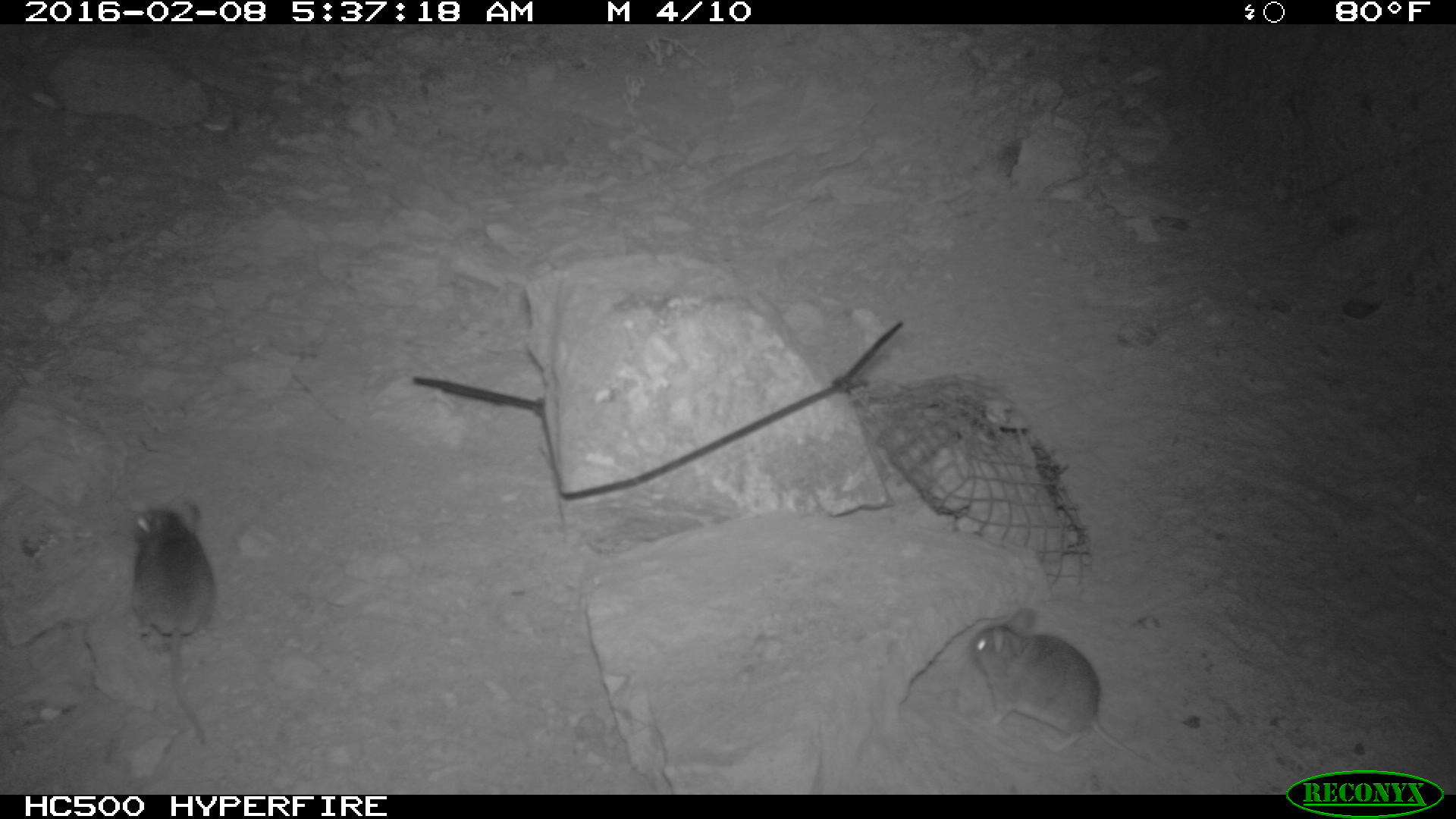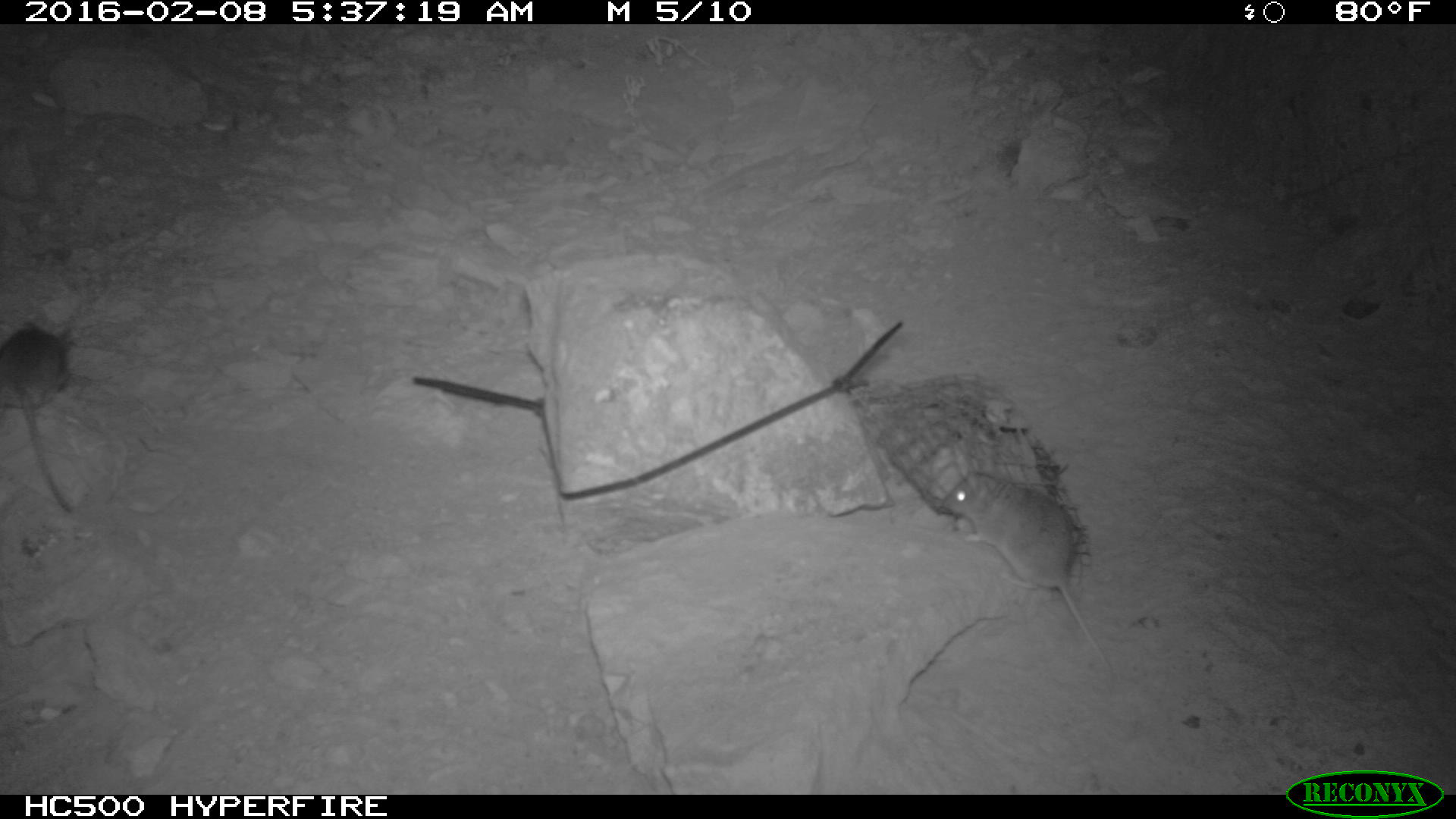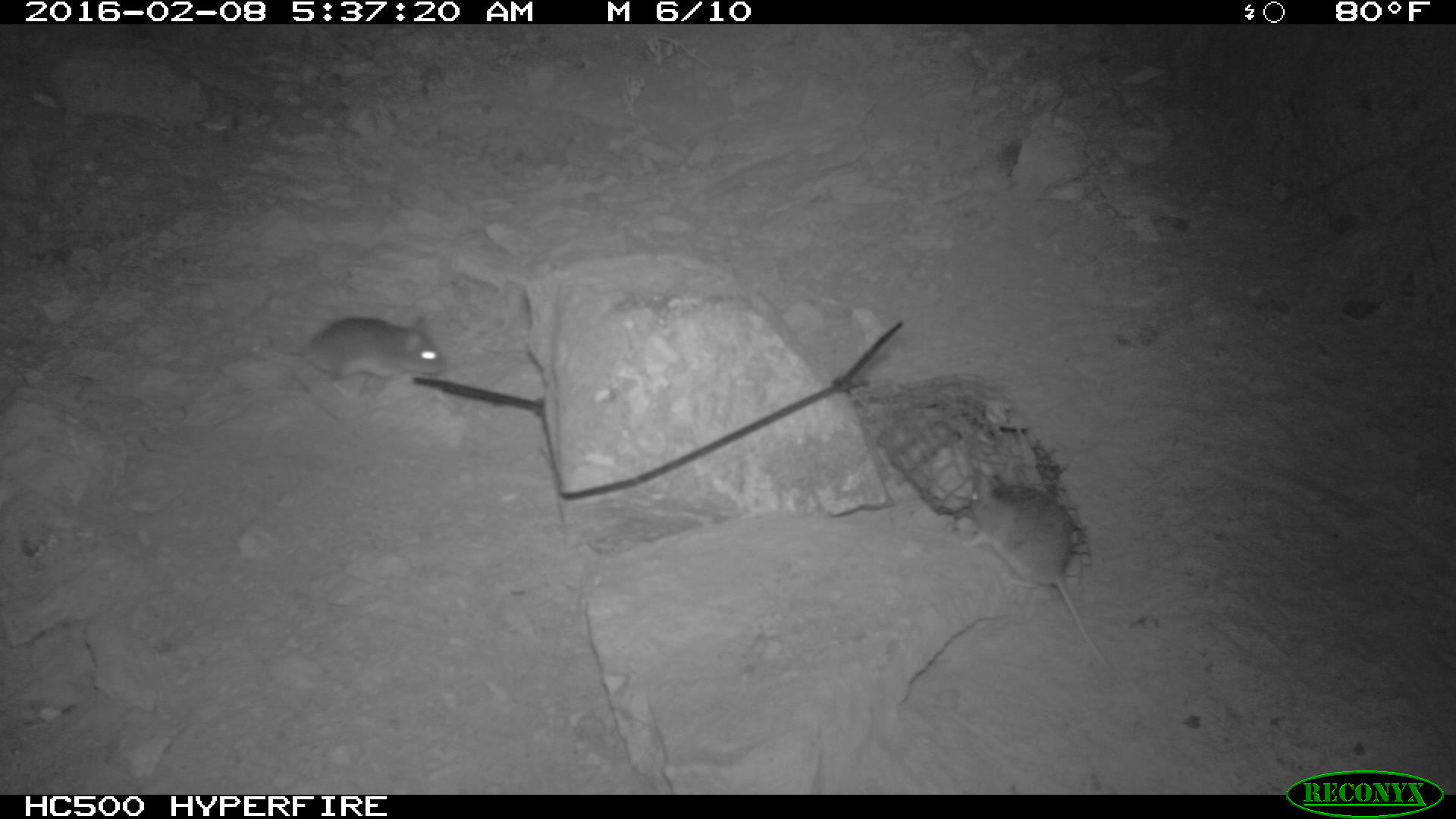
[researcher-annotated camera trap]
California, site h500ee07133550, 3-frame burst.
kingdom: Animalia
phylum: Chordata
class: Mammalia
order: Rodentia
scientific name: Rodentia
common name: rodent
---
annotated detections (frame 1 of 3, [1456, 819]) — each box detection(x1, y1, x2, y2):
rodent: detection(969, 604, 1161, 767); detection(128, 491, 225, 746)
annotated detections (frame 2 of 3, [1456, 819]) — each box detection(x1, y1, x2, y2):
rodent: detection(938, 453, 1117, 683); detection(0, 316, 75, 515)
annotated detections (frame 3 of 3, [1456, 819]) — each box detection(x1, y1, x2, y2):
rodent: detection(959, 464, 1107, 673); detection(251, 312, 448, 398)